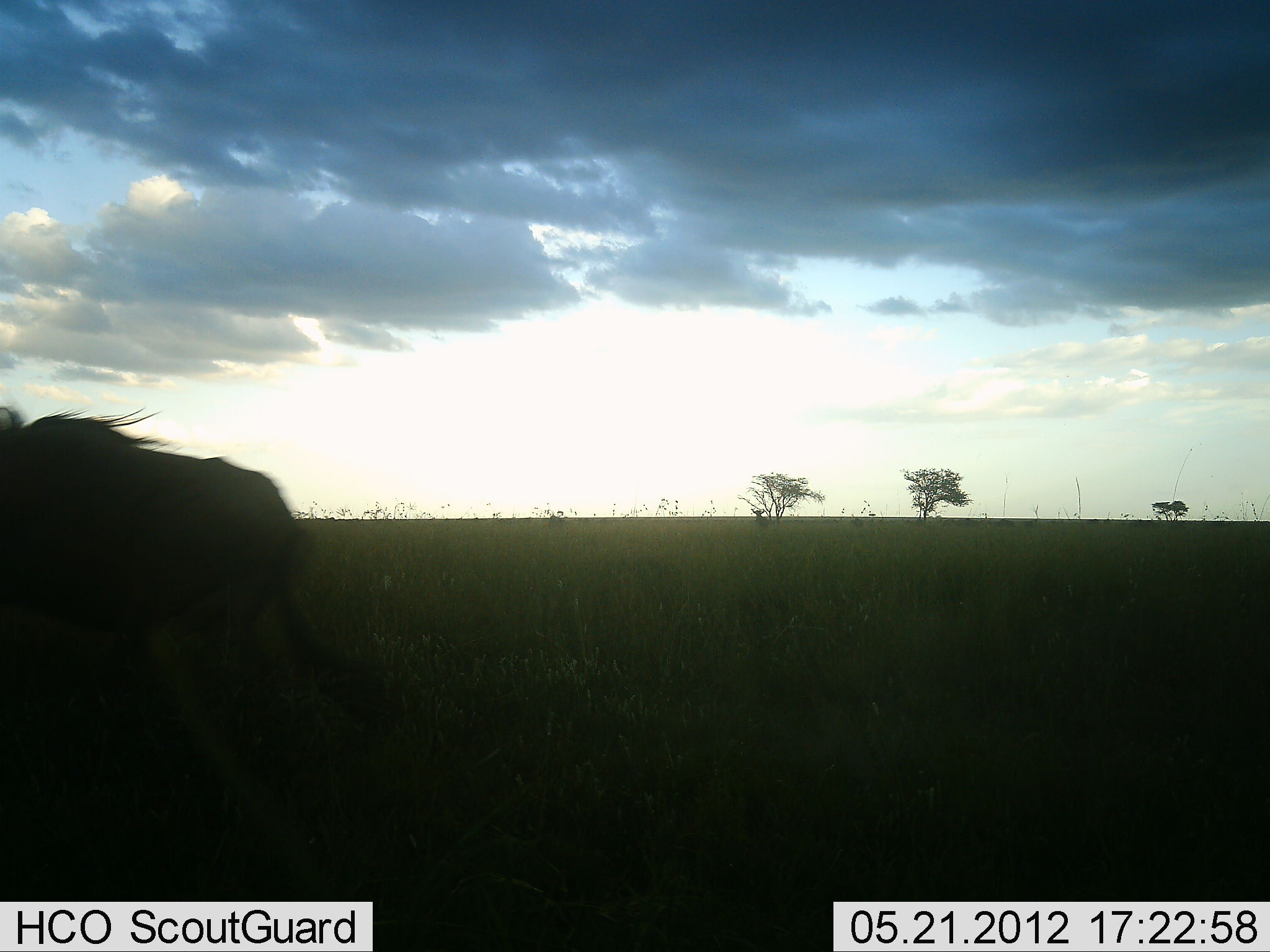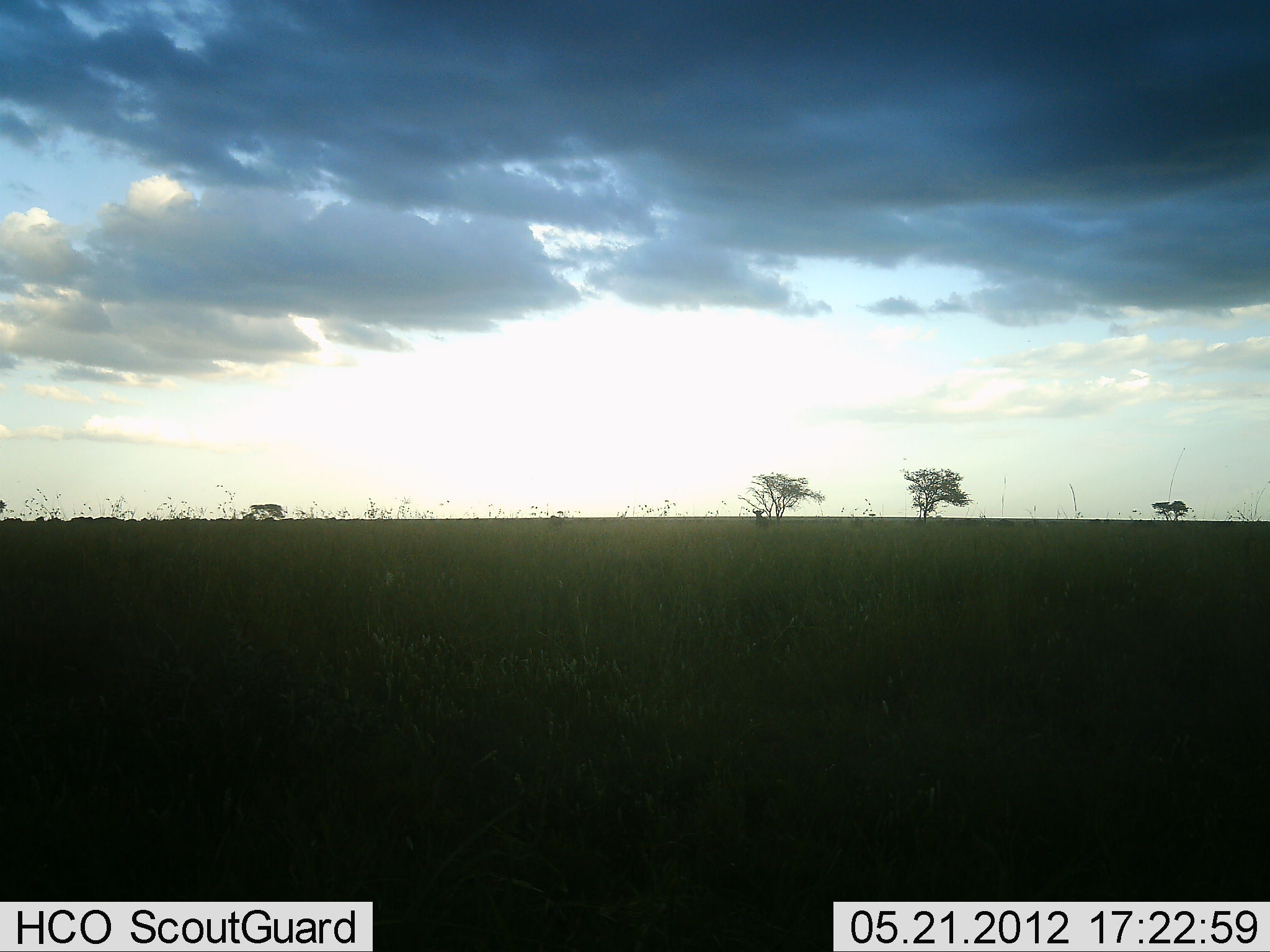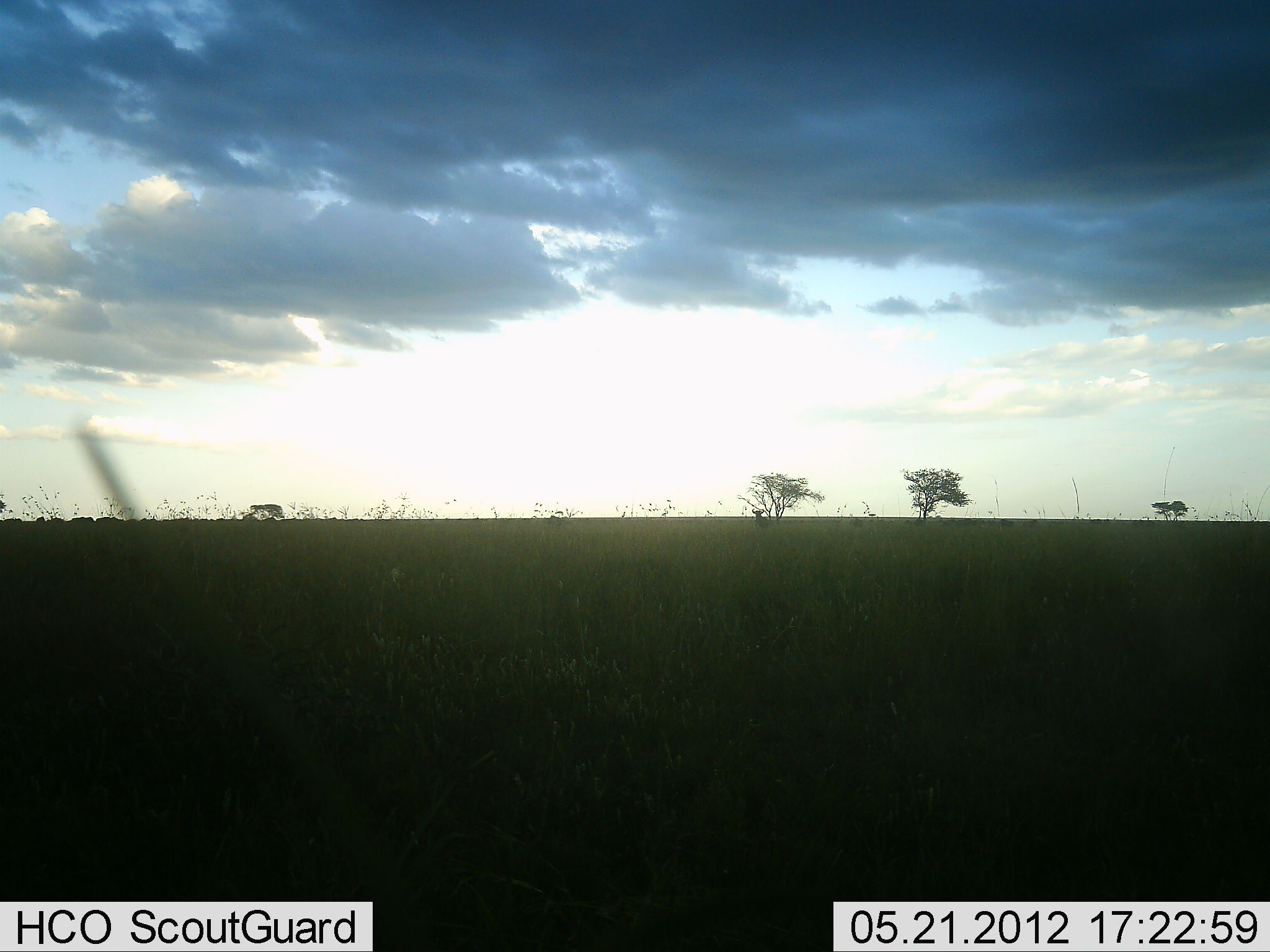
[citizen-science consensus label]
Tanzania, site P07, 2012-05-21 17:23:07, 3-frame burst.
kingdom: Animalia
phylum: Chordata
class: Mammalia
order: Artiodactyla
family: Bovidae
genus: Connochaetes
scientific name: Connochaetes taurinus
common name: blue wildebeest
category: wildebeest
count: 1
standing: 0%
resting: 0%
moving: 100%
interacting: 0%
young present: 0%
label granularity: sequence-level